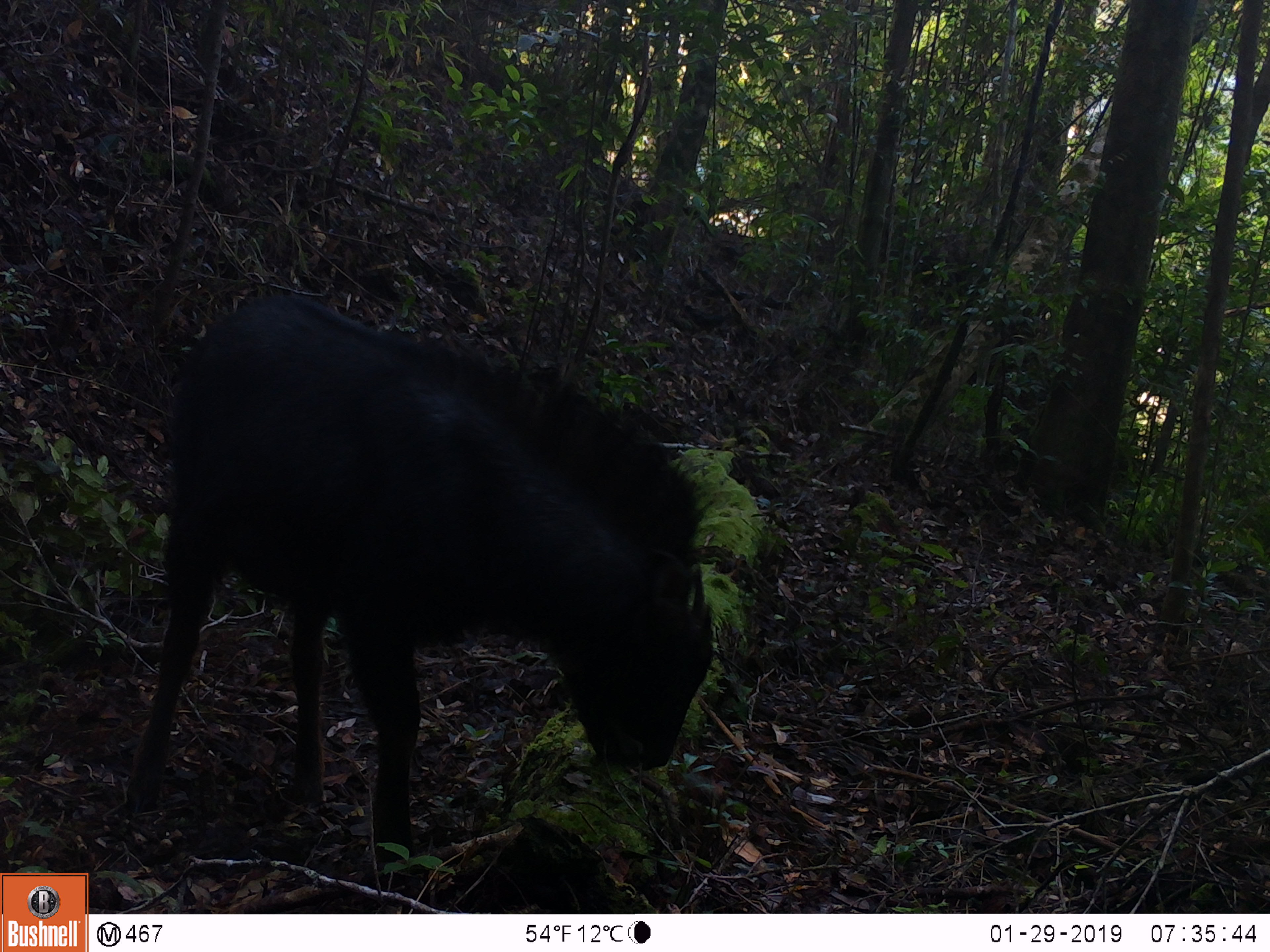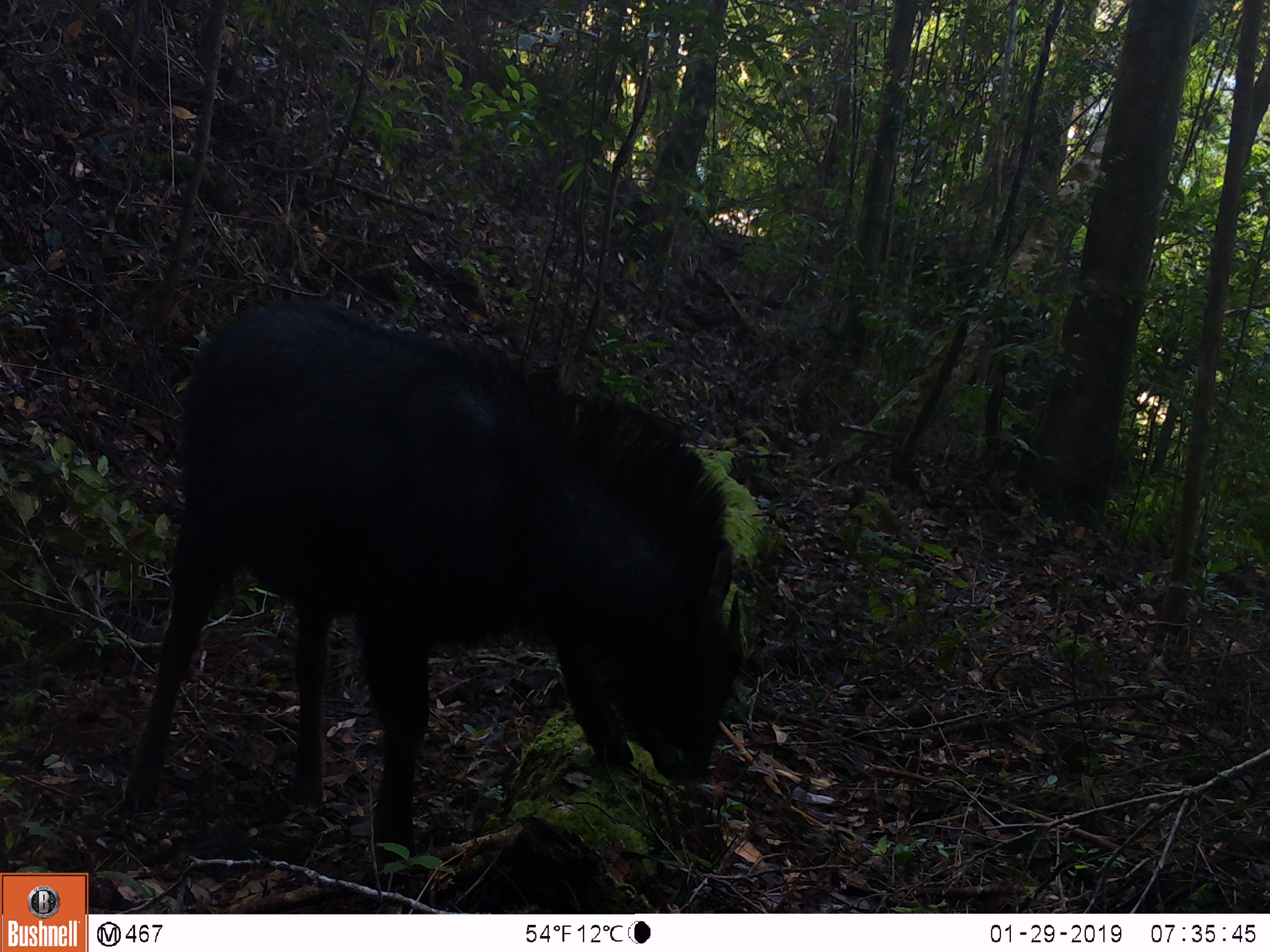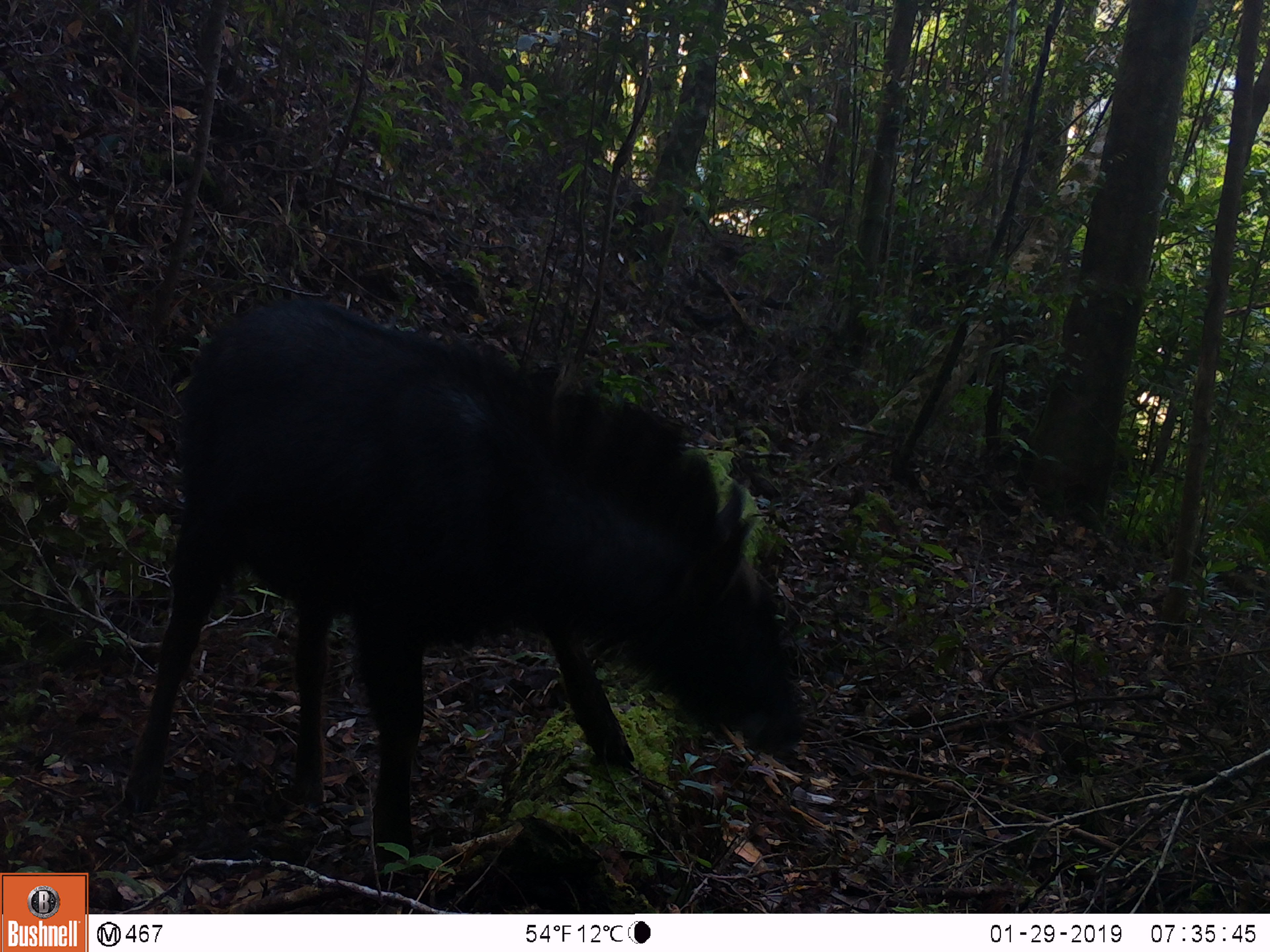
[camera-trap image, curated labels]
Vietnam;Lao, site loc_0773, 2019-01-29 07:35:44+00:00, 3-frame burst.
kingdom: Animalia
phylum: Chordata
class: Mammalia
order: Artiodactyla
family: Bovidae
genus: Capricornis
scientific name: Capricornis sumatraensis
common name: chinese serow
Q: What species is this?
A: Chinese serow (Capricornis sumatraensis).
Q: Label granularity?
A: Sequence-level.